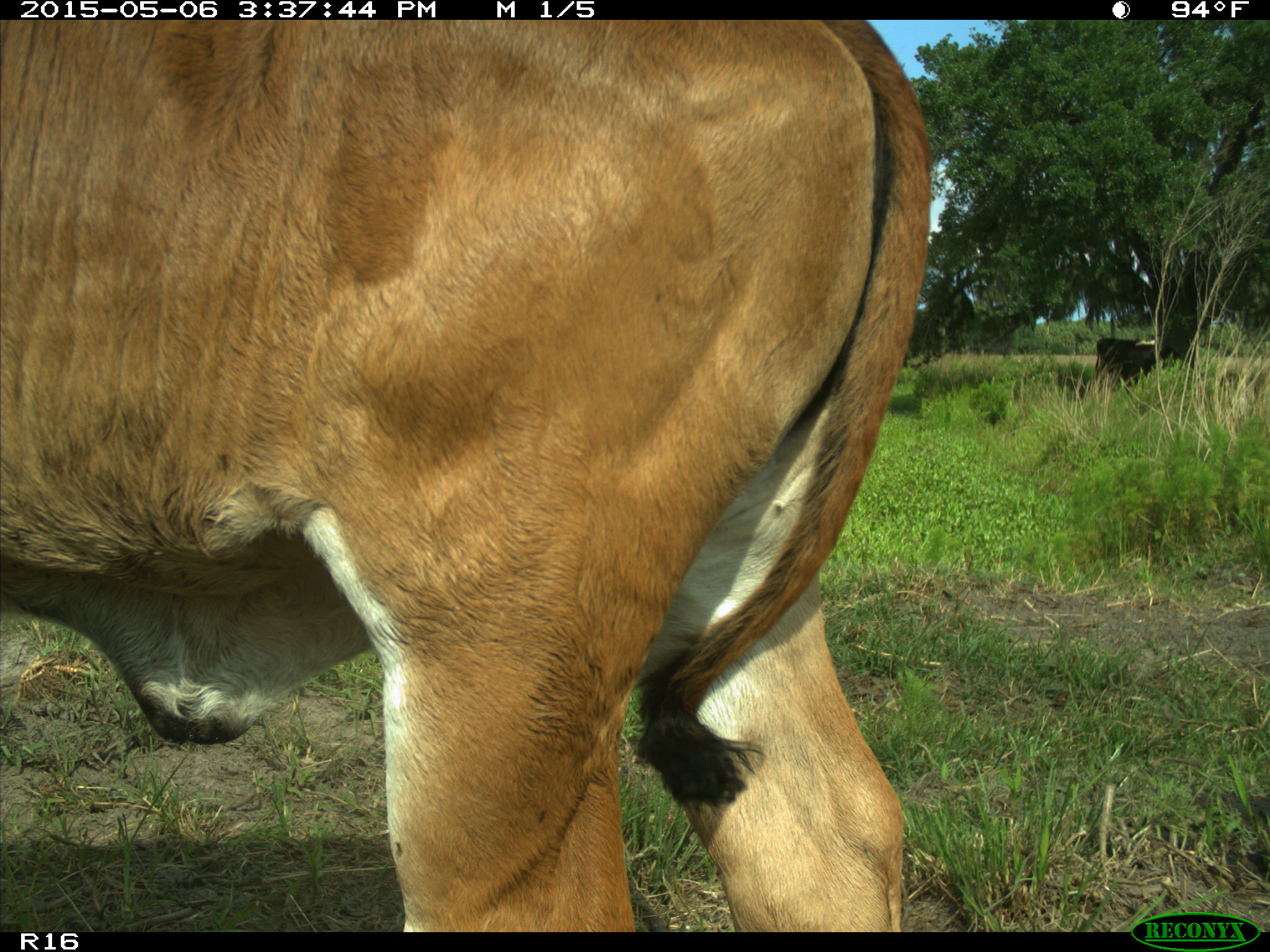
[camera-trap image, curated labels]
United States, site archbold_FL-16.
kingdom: Animalia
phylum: Chordata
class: Mammalia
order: Artiodactyla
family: Bovidae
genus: Bos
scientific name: Bos taurus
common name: domestic cow